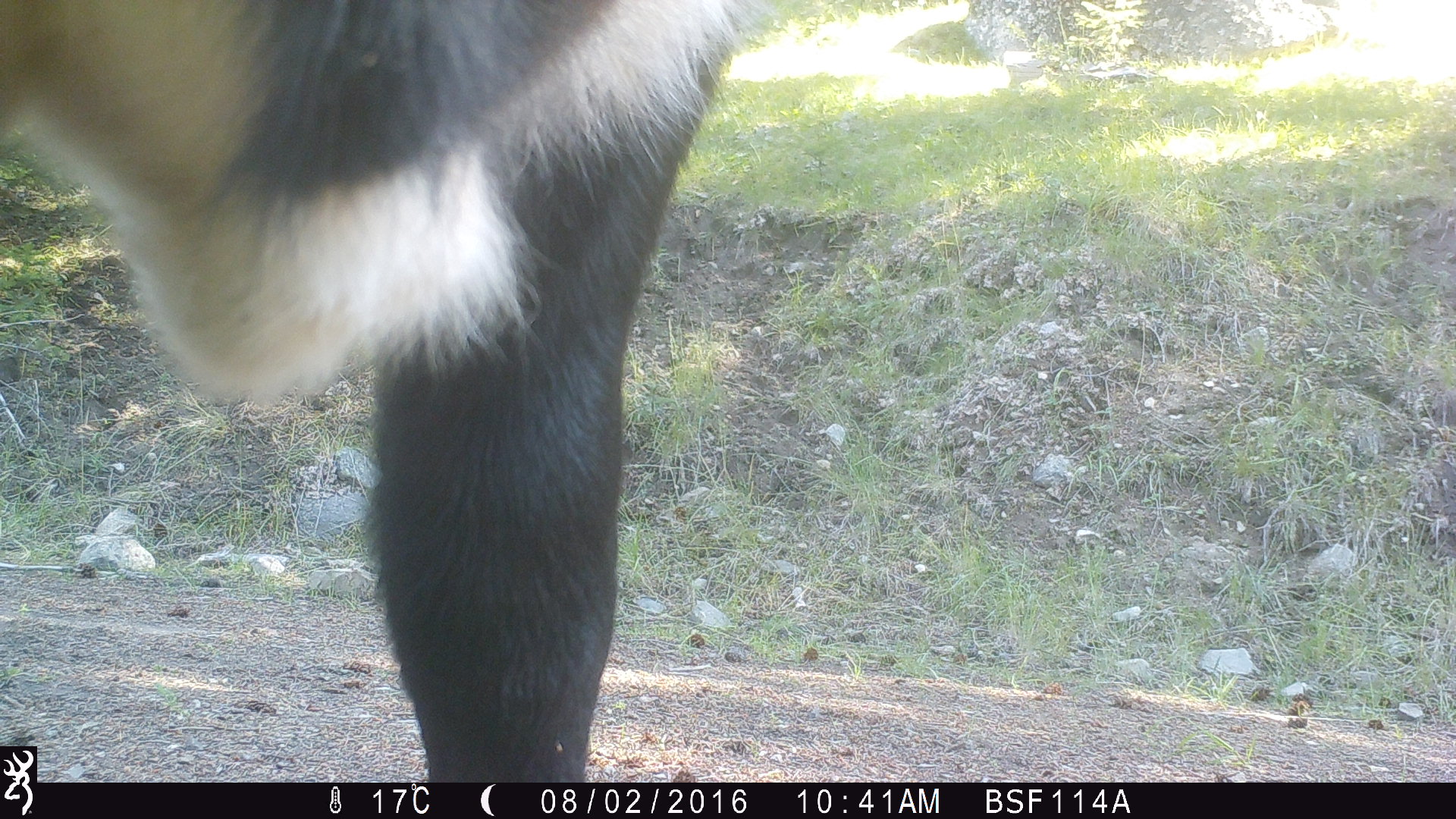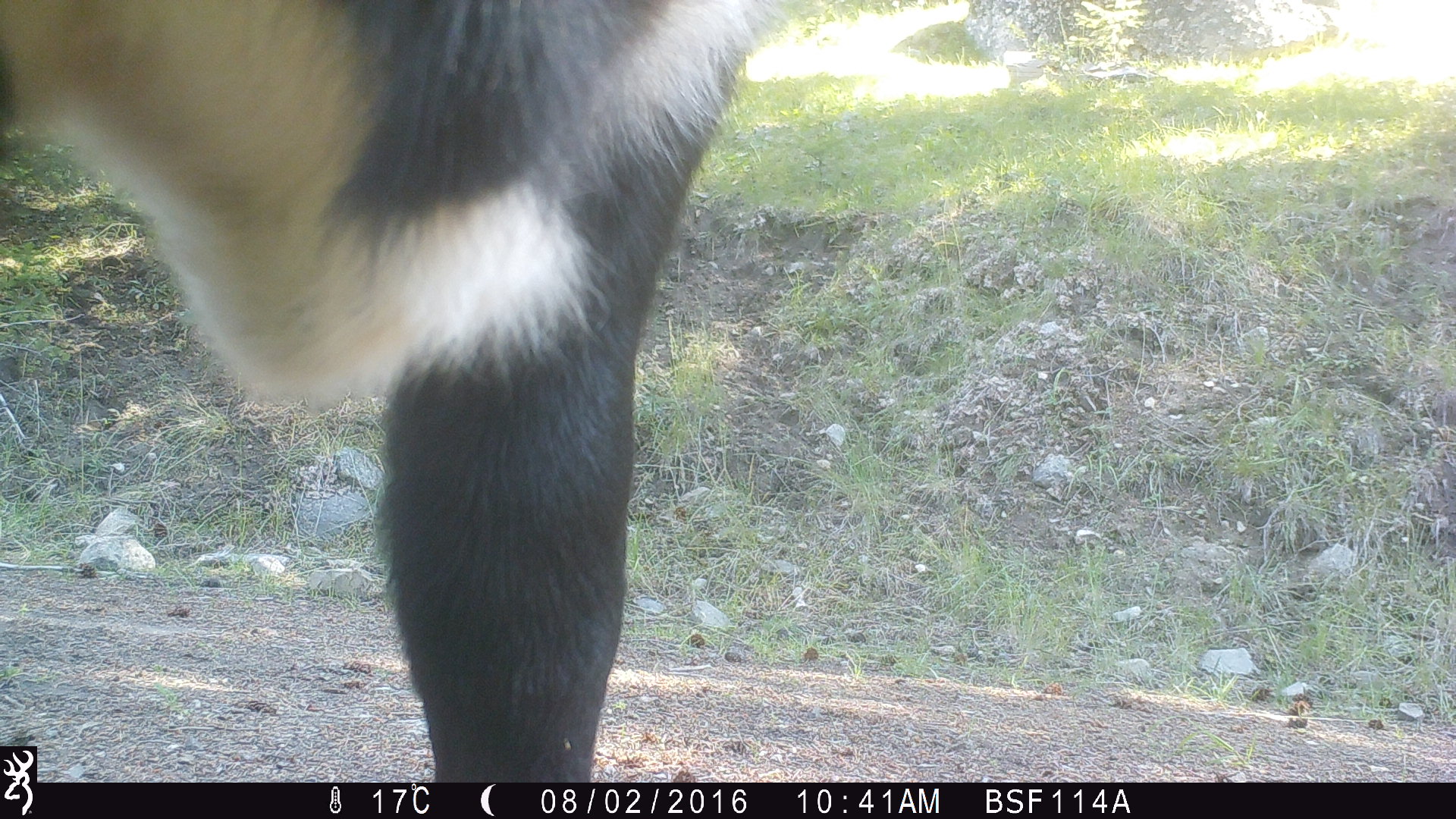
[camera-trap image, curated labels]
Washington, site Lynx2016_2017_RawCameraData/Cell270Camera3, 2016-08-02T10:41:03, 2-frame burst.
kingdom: Animalia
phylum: Chordata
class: Mammalia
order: Artiodactyla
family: Bovidae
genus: Bos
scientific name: Bos taurus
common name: domestic cattle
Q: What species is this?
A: Domestic cattle (Bos taurus).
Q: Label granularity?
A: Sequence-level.